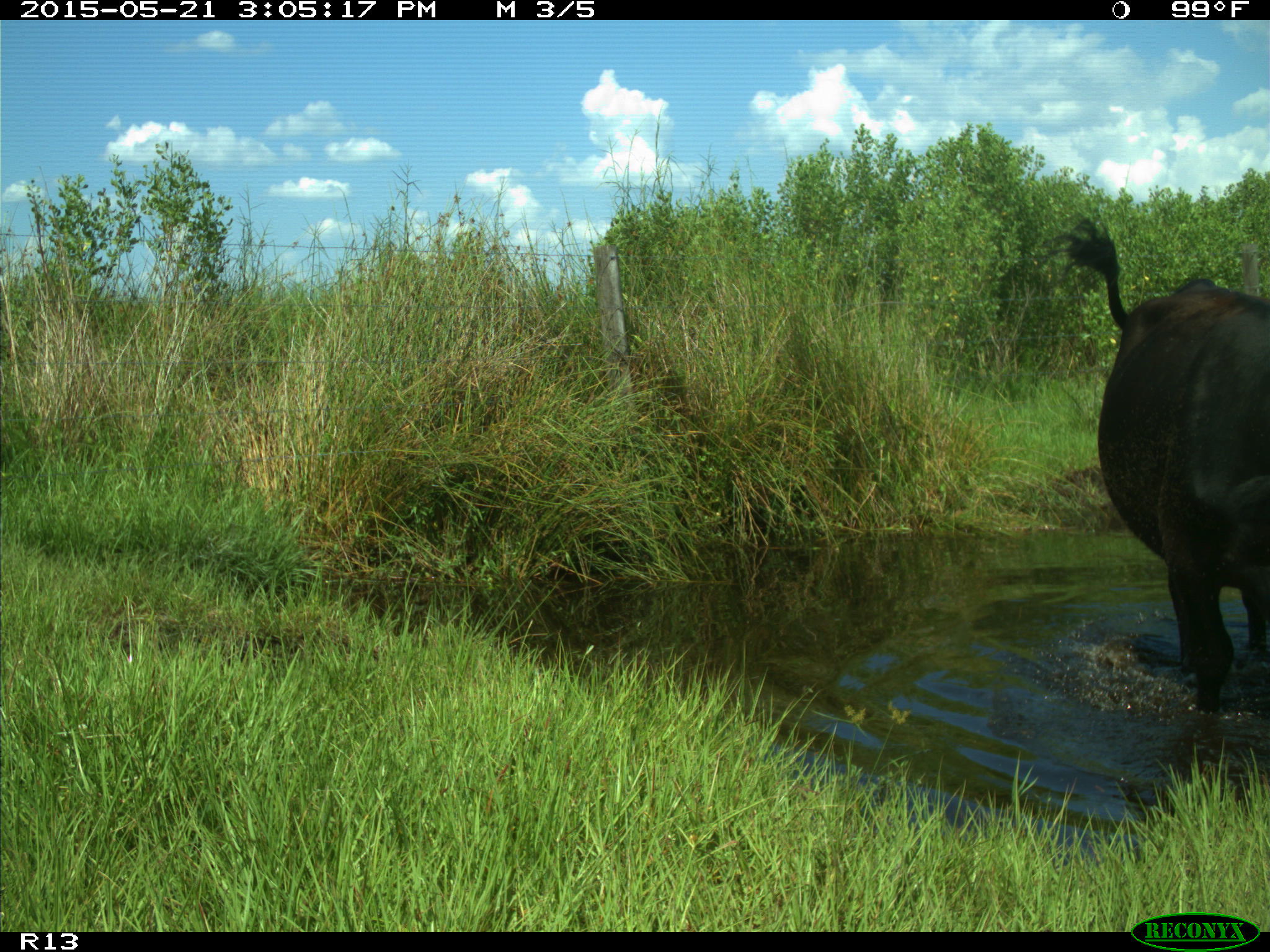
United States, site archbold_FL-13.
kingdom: Animalia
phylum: Chordata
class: Mammalia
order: Artiodactyla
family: Bovidae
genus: Bos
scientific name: Bos taurus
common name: domestic cow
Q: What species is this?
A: Bos taurus (domestic cow).